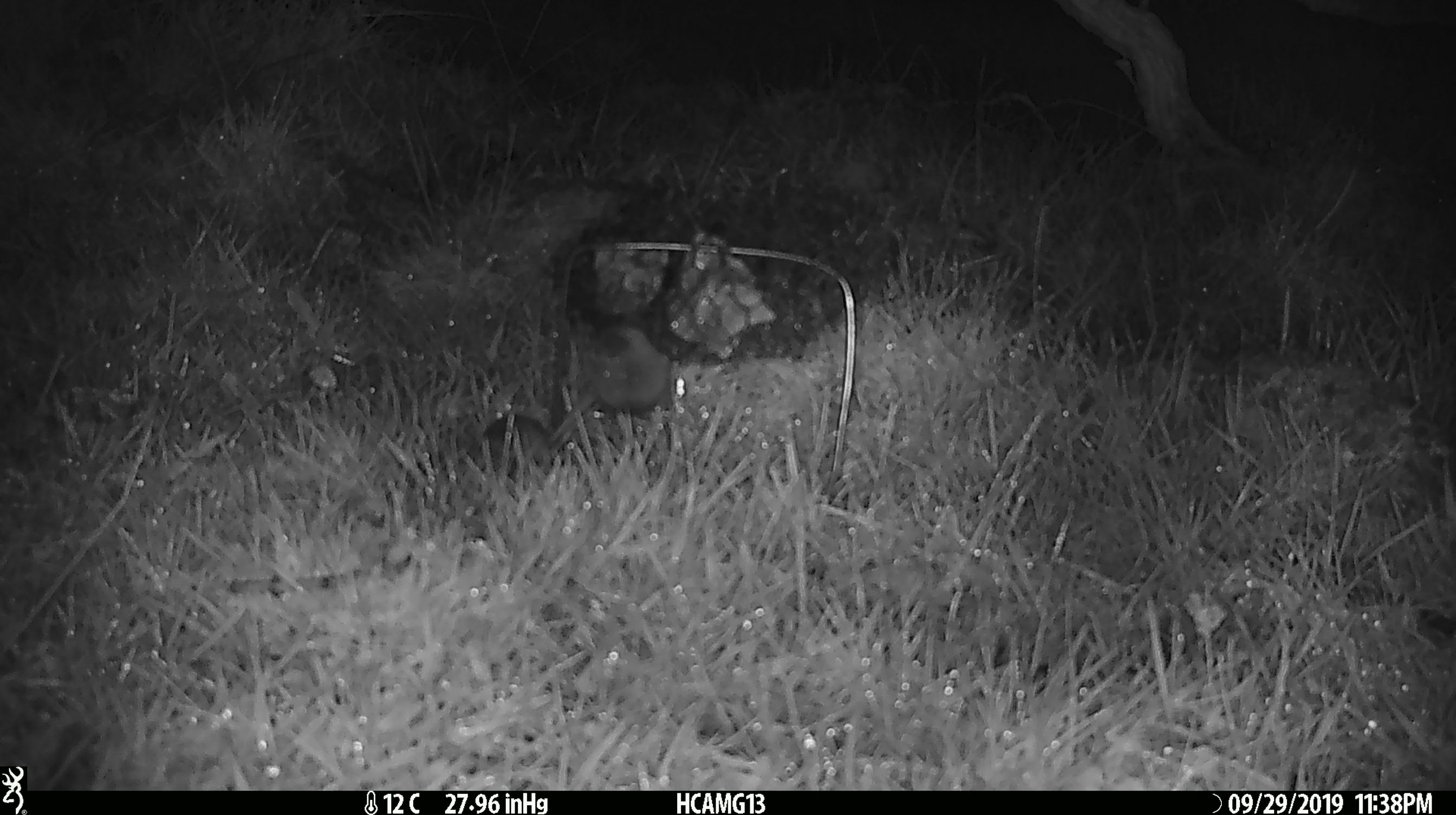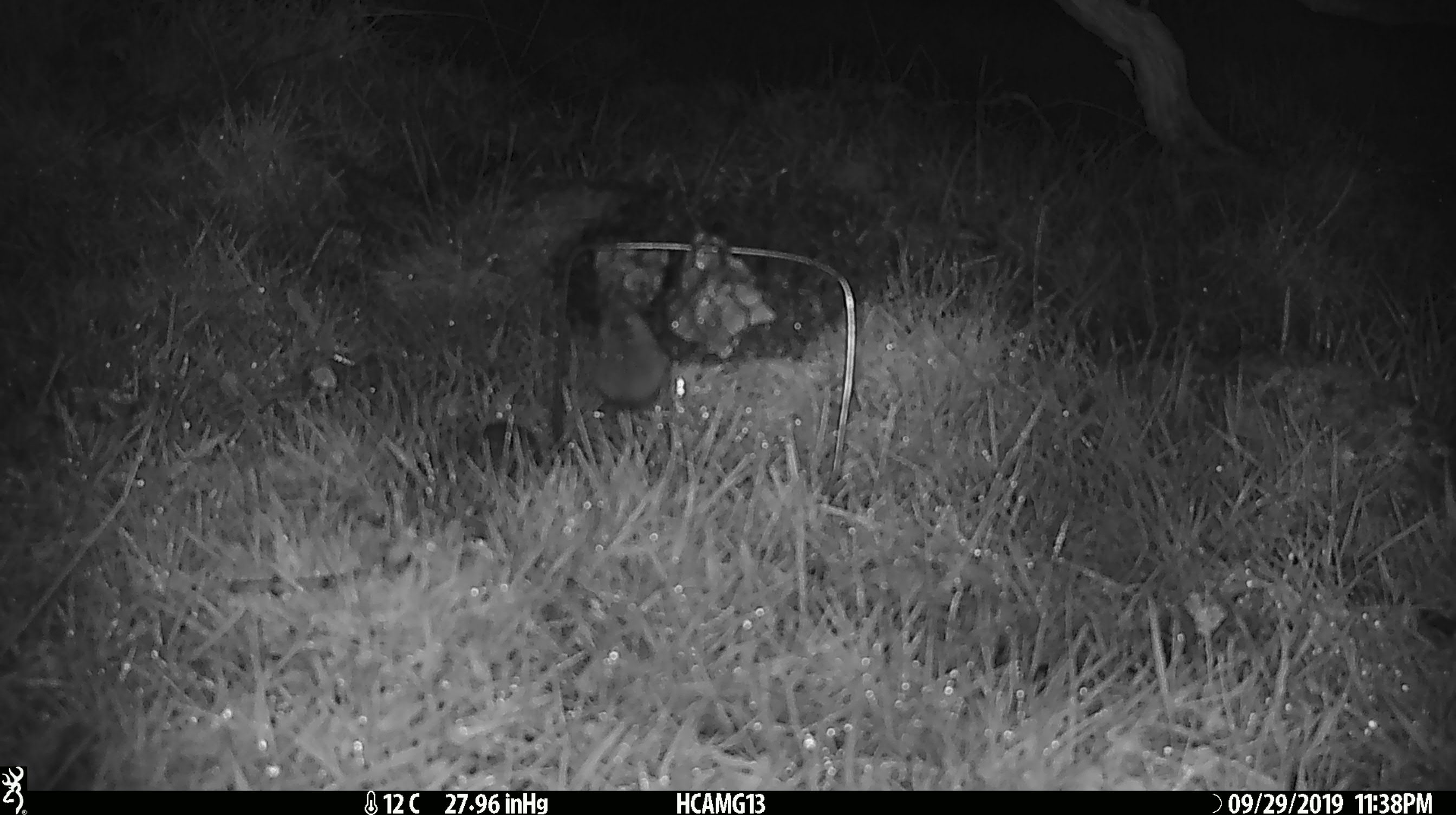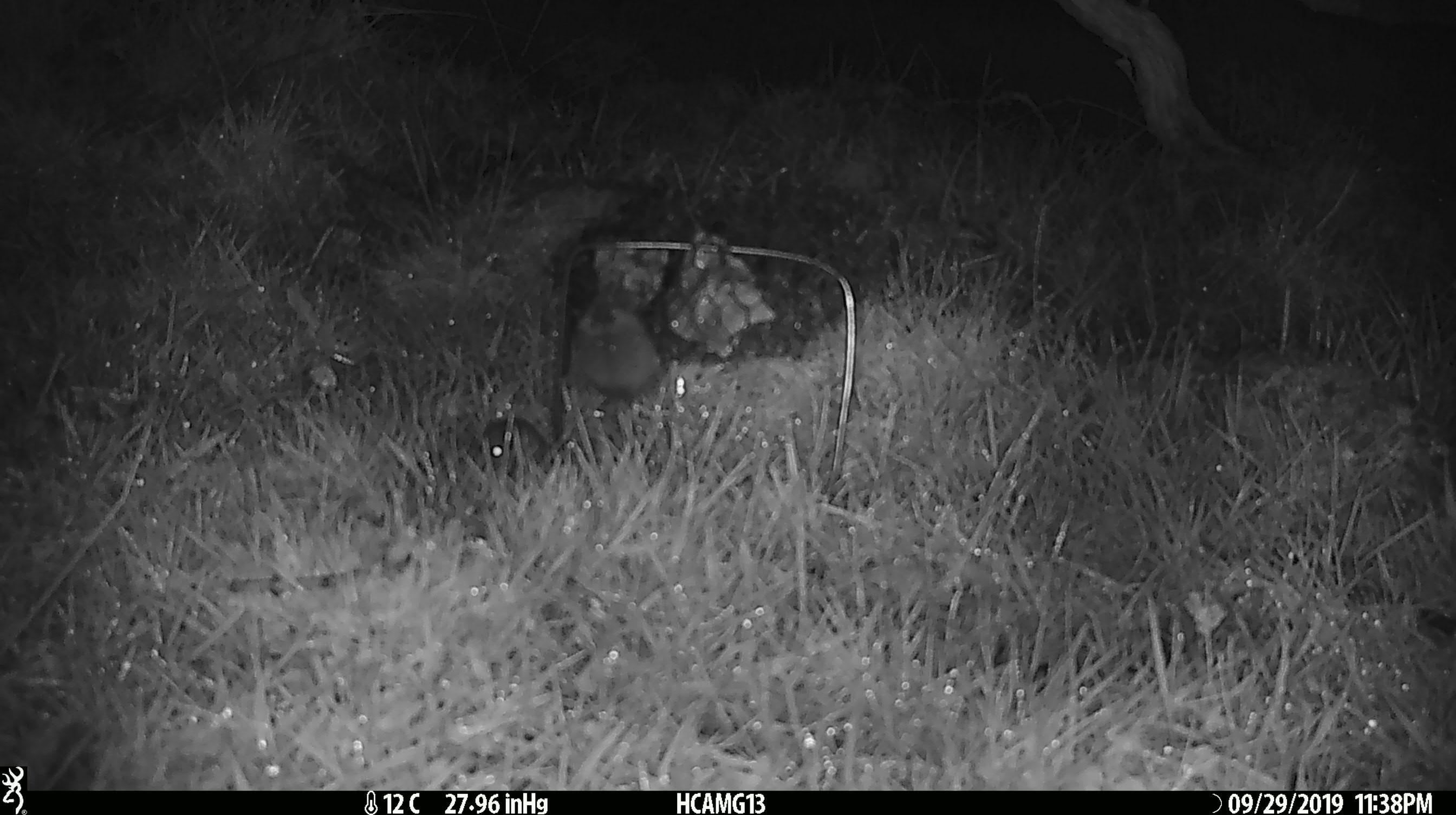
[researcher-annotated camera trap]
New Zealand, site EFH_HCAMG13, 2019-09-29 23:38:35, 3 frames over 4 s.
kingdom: Animalia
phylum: Chordata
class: Mammalia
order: Rodentia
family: Muridae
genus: Mus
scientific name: Mus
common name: mouse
Mouse (Mus).